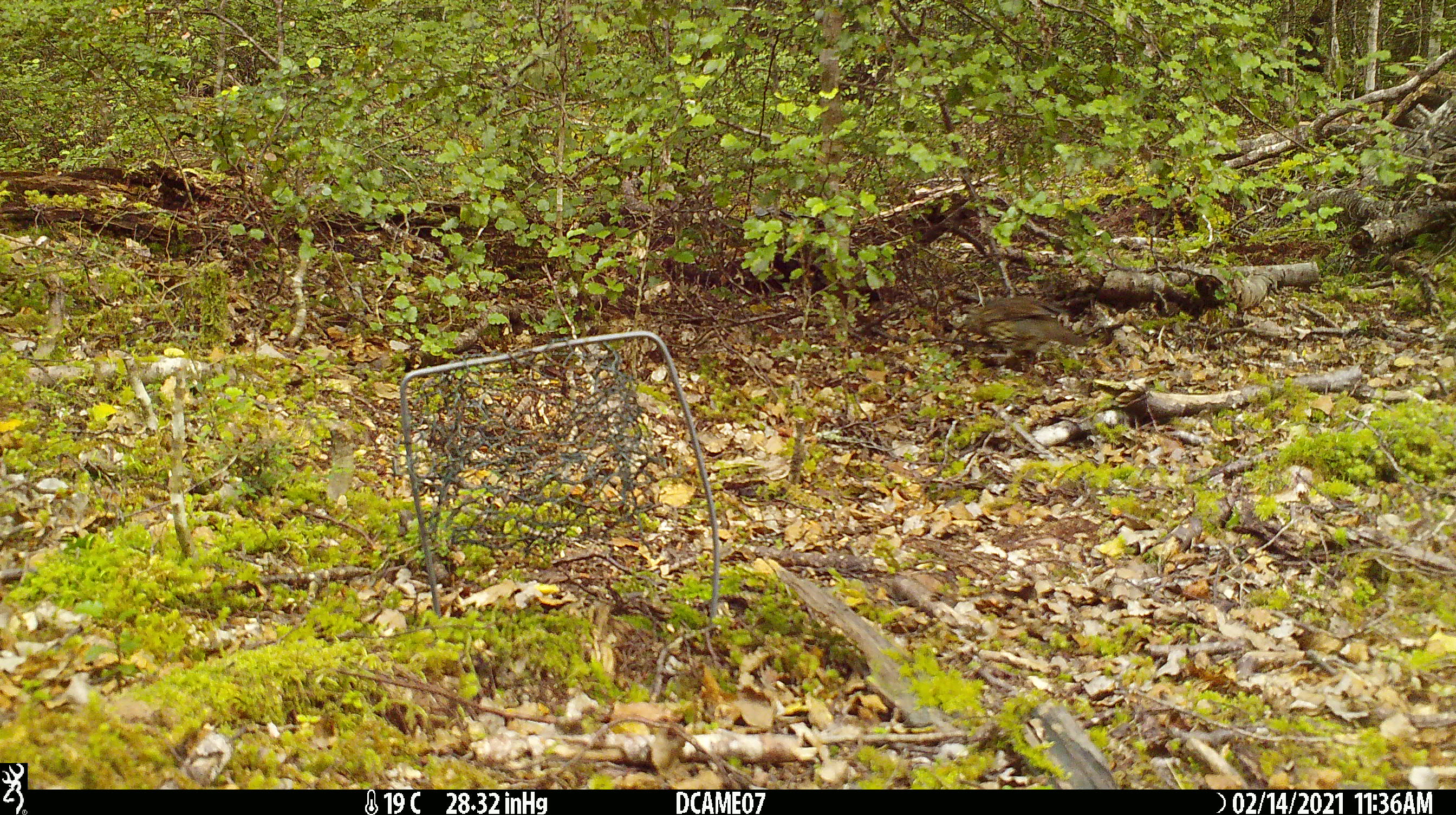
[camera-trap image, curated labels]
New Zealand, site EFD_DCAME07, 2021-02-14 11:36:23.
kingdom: Animalia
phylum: Chordata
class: Aves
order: Passeriformes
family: Turdidae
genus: Turdus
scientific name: Turdus philomelos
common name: song thrush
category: thrush